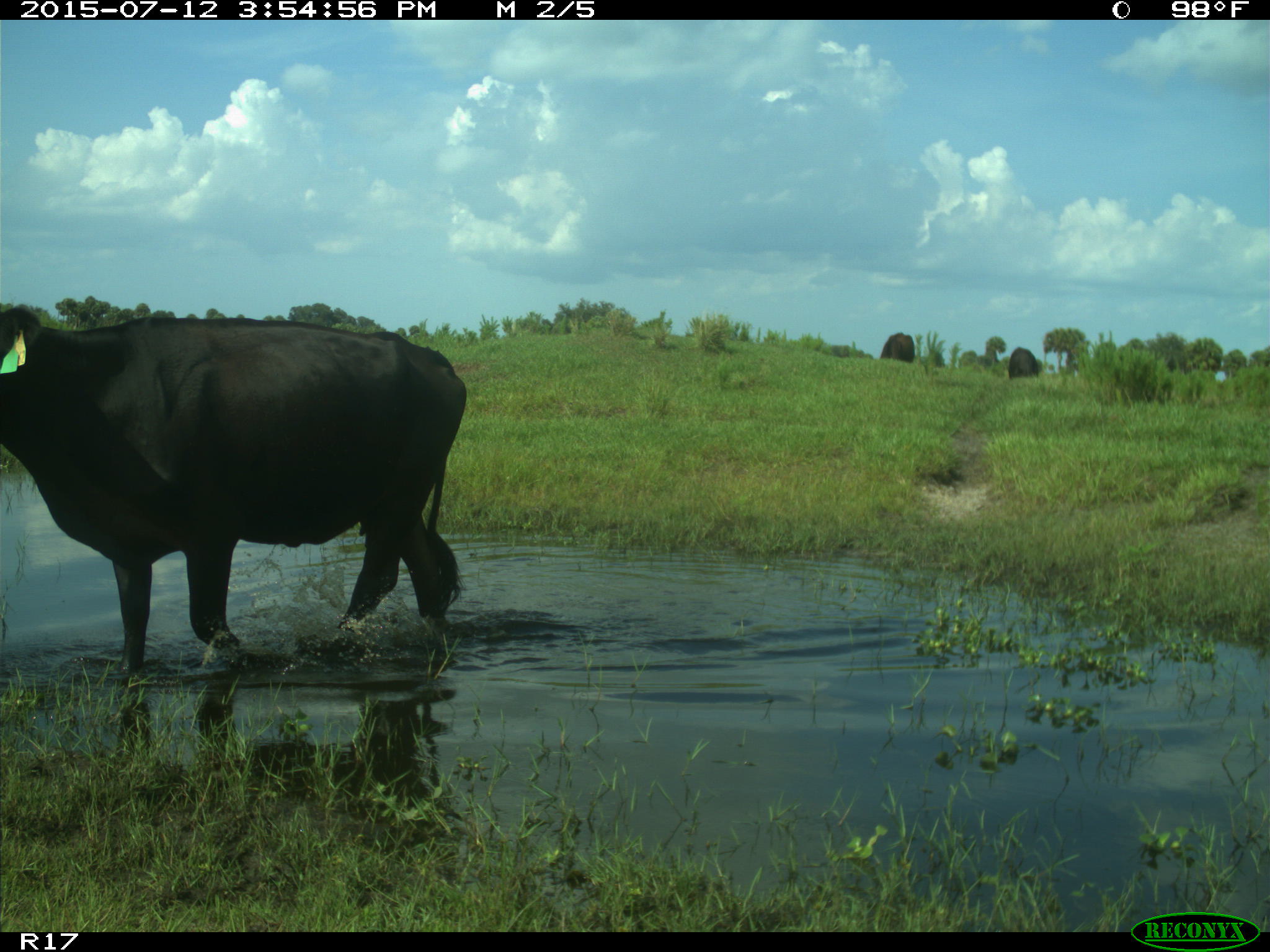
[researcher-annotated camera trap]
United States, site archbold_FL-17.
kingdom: Animalia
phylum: Chordata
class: Mammalia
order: Artiodactyla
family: Bovidae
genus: Bos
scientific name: Bos taurus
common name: domestic cow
Bos taurus (domestic cow).